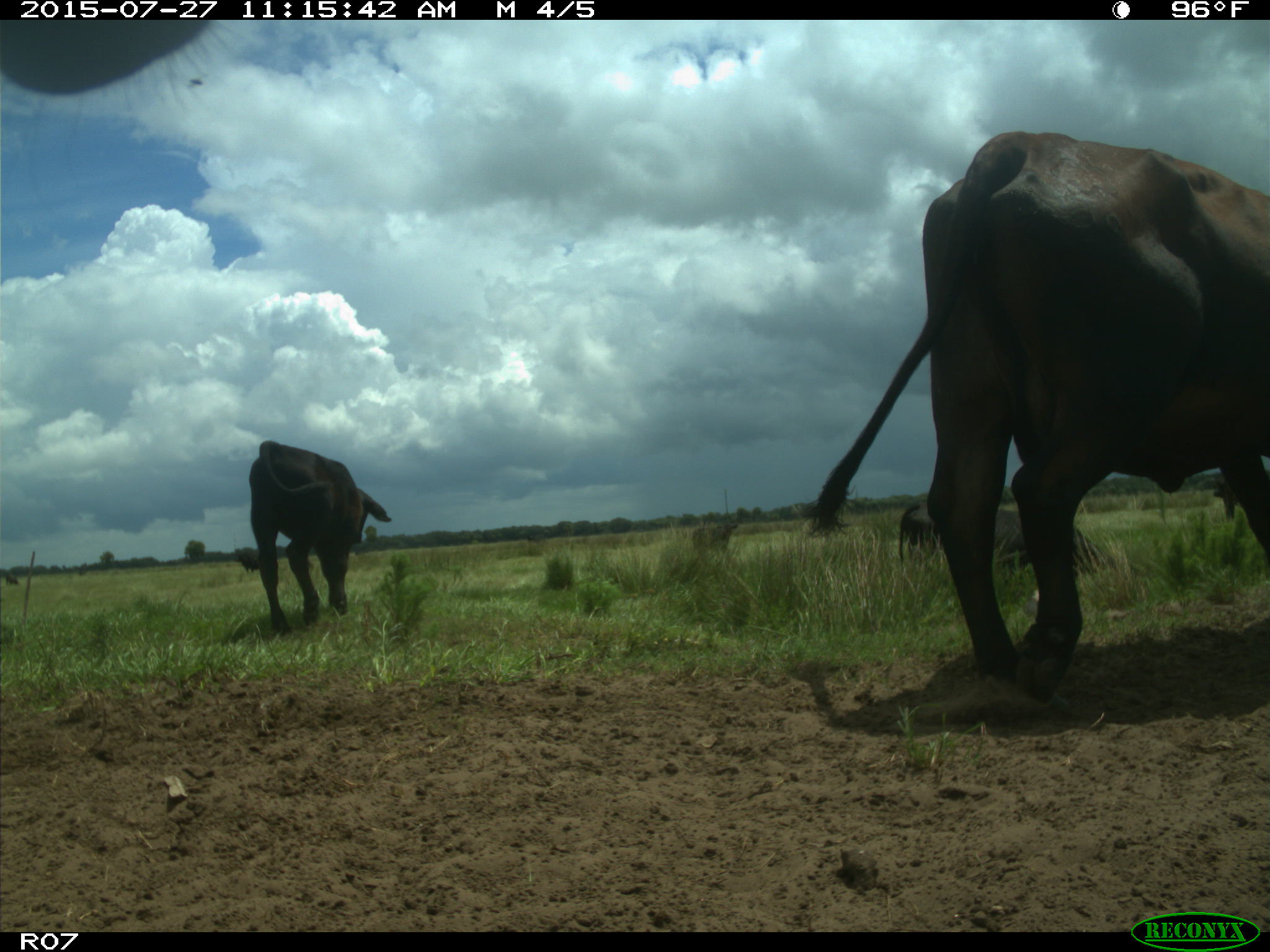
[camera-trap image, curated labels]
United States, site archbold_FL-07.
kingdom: Animalia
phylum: Chordata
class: Mammalia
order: Artiodactyla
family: Bovidae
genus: Bos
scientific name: Bos taurus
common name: domestic cow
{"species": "Bos taurus (domestic cow)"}